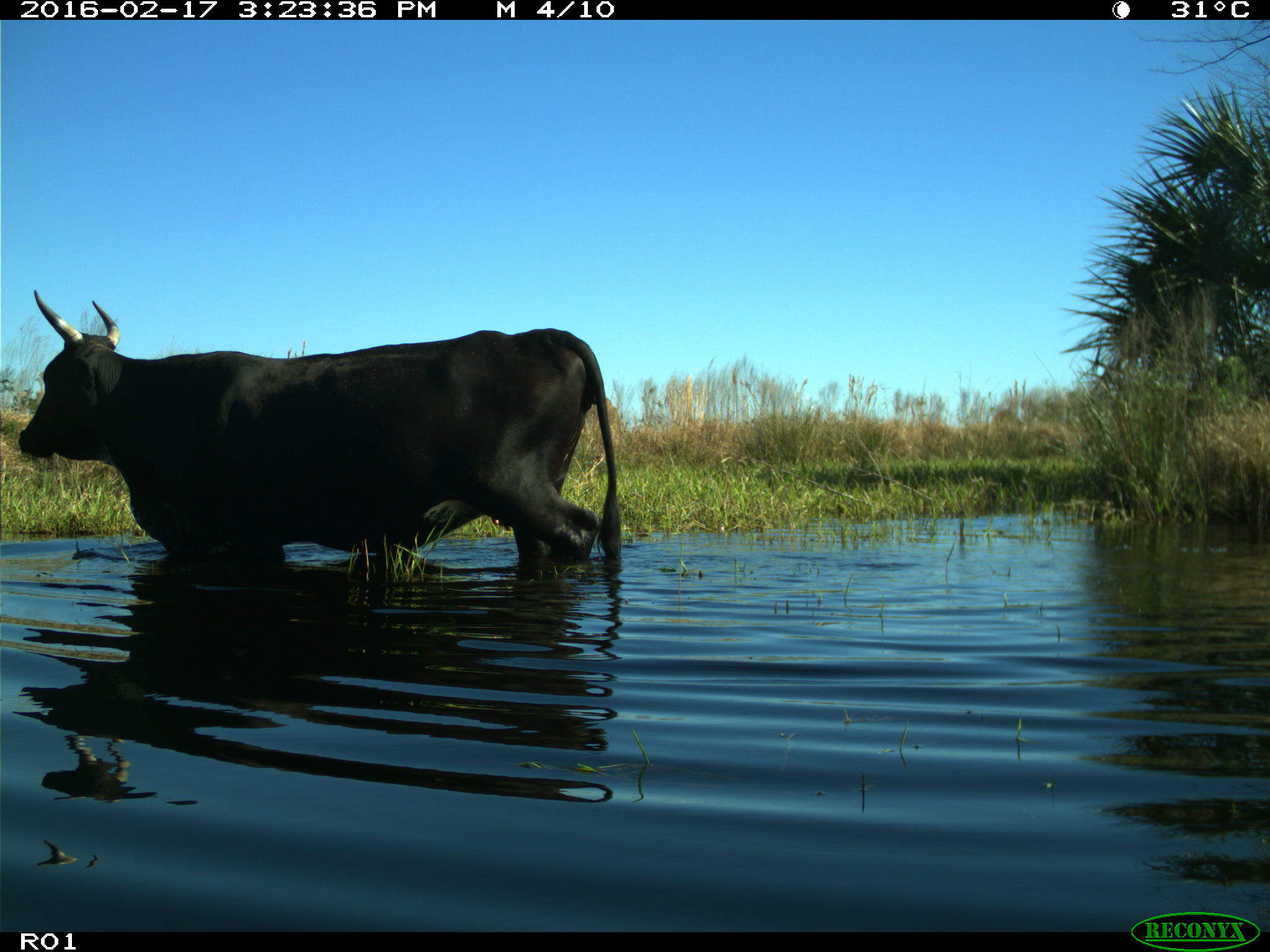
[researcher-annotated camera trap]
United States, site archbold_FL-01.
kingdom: Animalia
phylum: Chordata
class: Mammalia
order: Artiodactyla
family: Bovidae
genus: Bos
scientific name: Bos taurus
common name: domestic cow